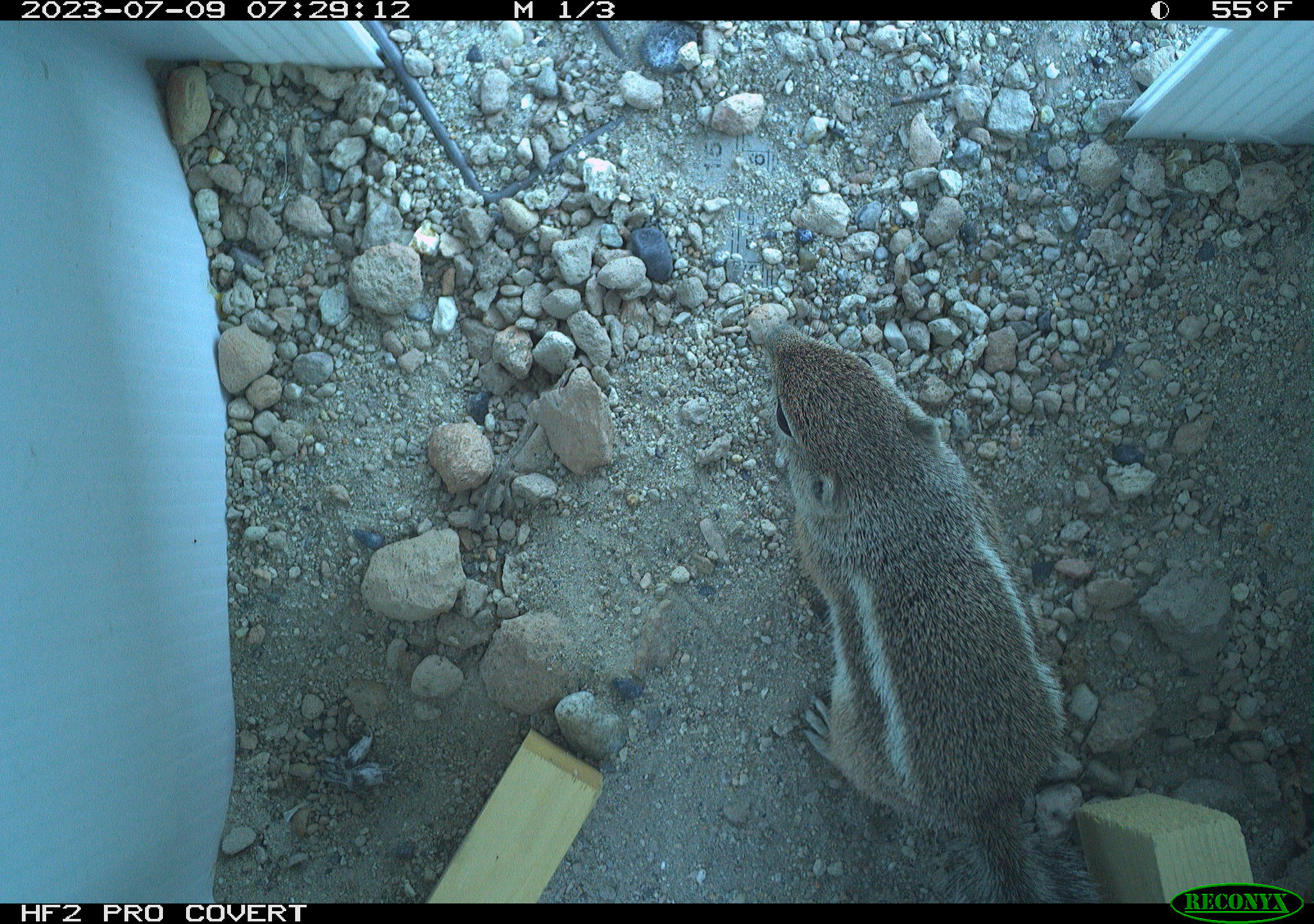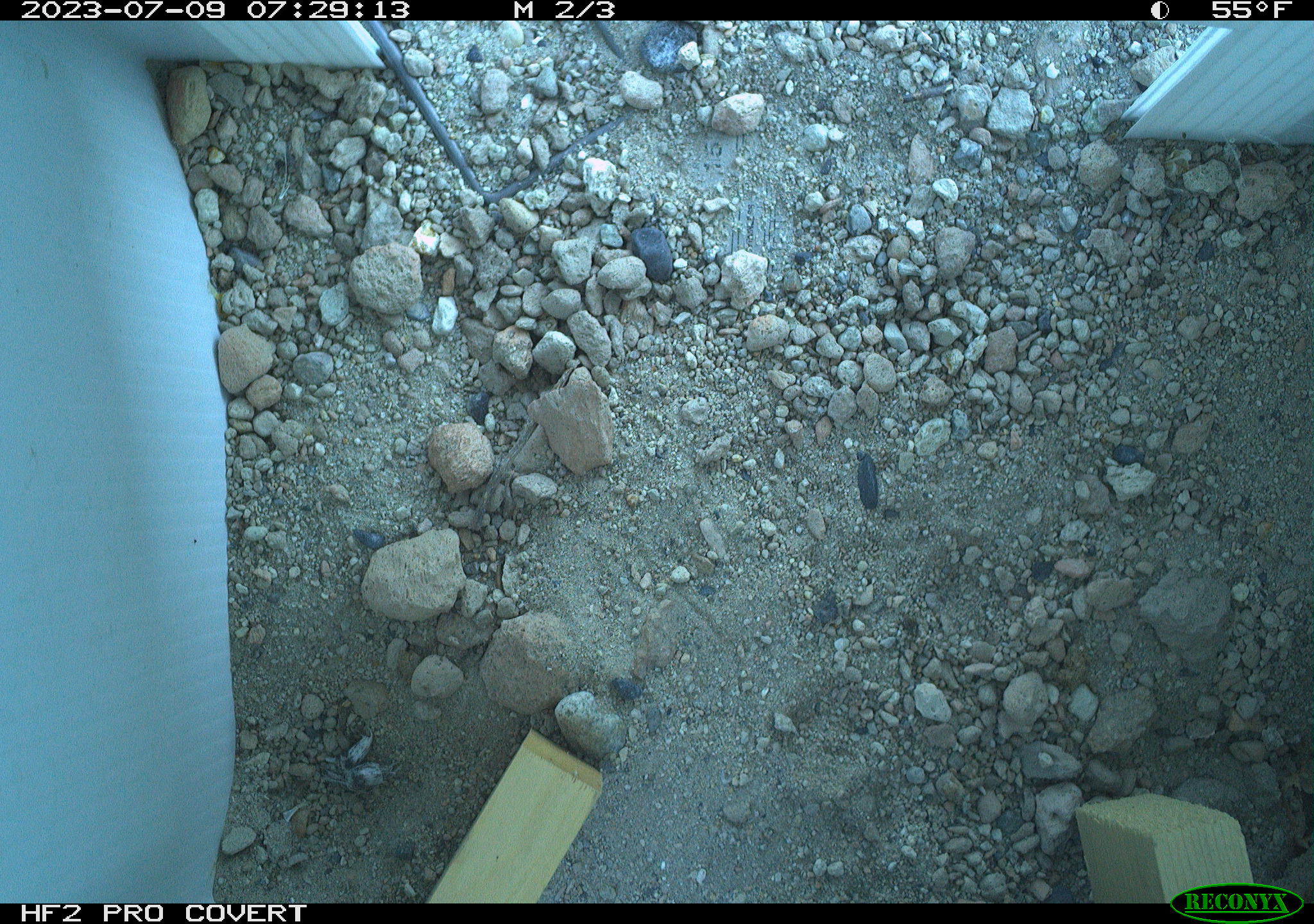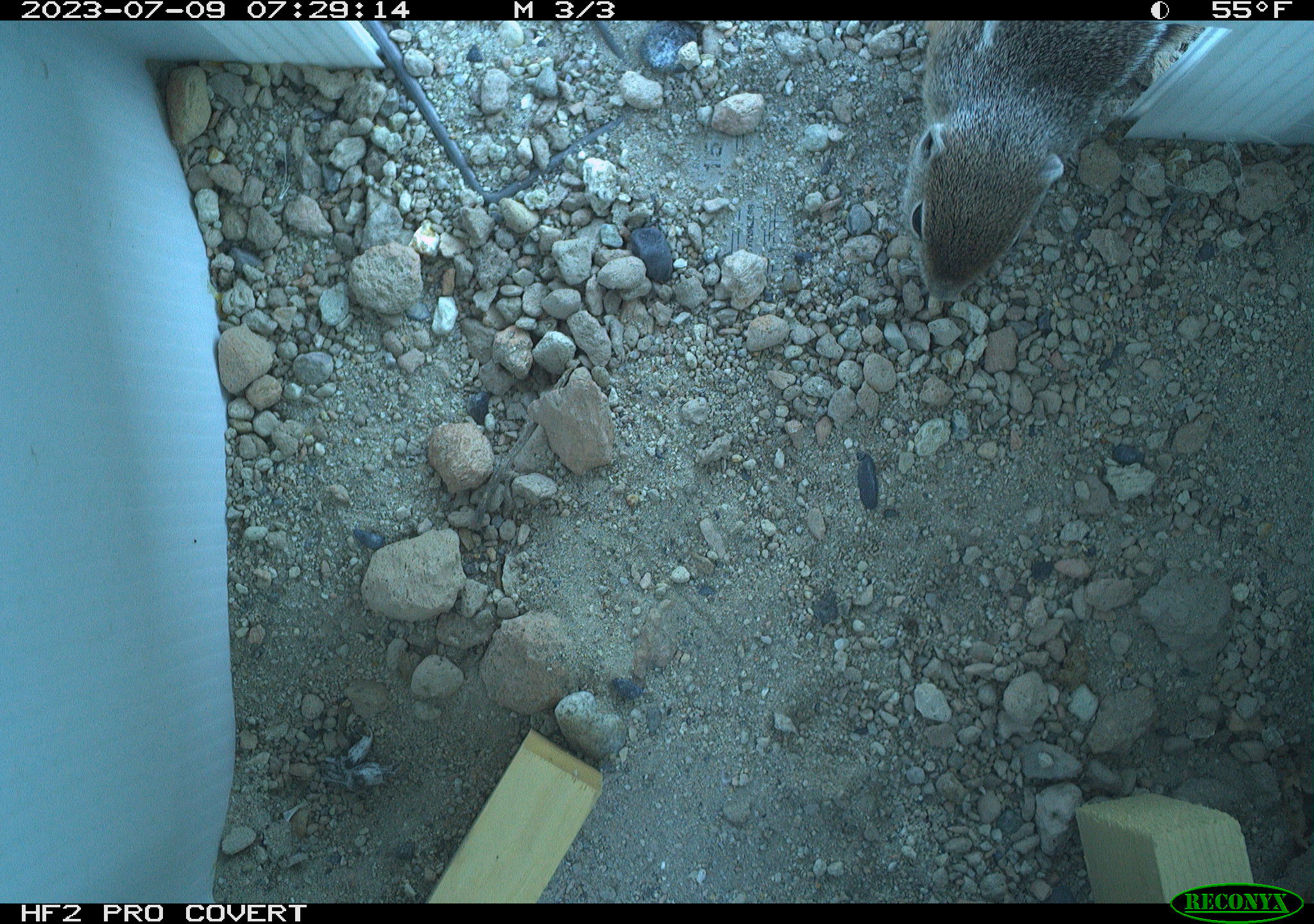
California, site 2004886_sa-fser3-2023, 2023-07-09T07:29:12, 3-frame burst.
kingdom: Animalia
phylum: Chordata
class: Mammalia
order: Rodentia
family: Sciuridae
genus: Ammospermophilus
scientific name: Ammospermophilus leucurus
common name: white-tailed antelope squirrel